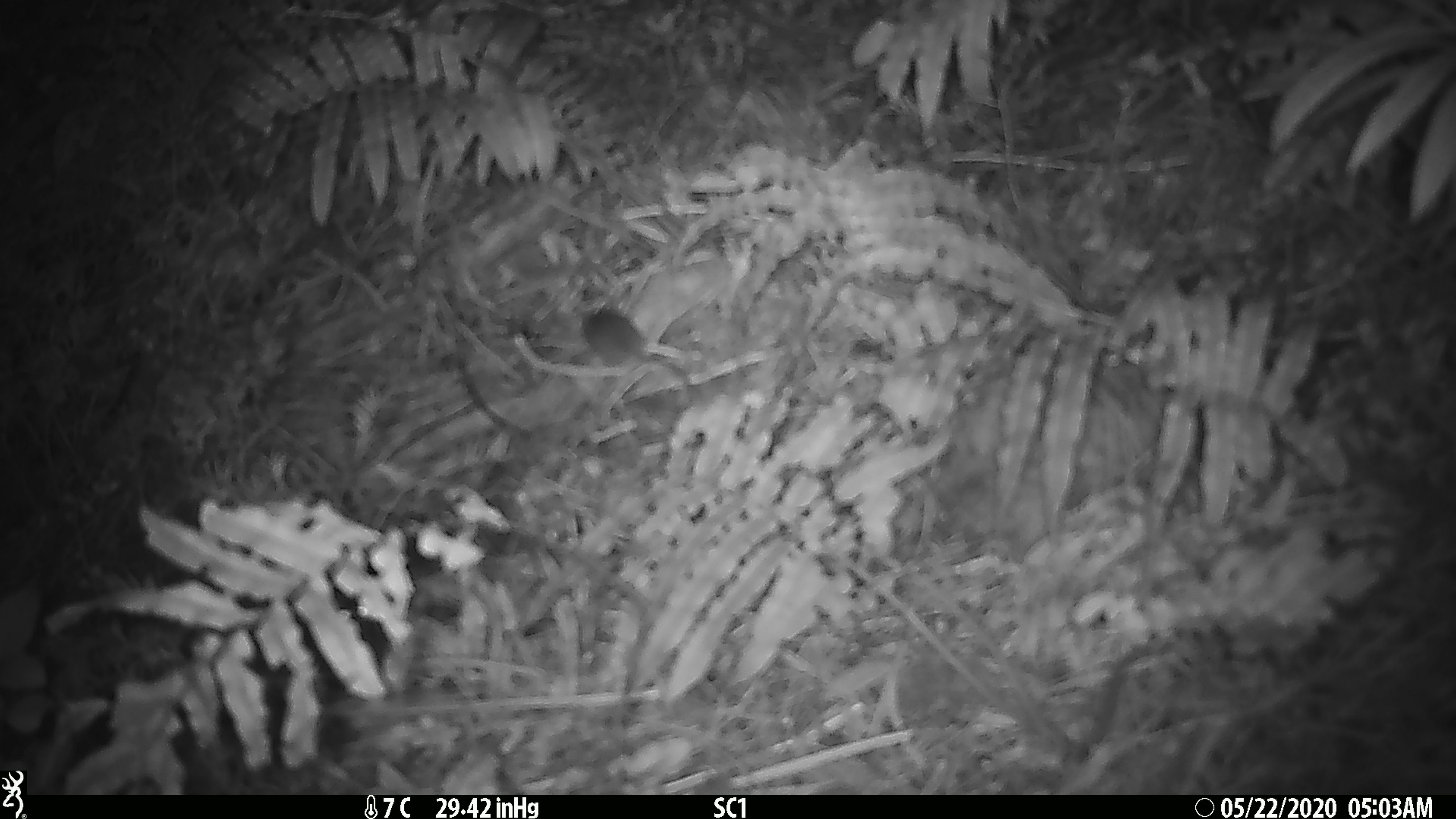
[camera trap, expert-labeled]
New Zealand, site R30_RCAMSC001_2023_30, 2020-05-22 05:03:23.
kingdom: Animalia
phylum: Chordata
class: Mammalia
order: Rodentia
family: Muridae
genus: Mus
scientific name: Mus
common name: mouse